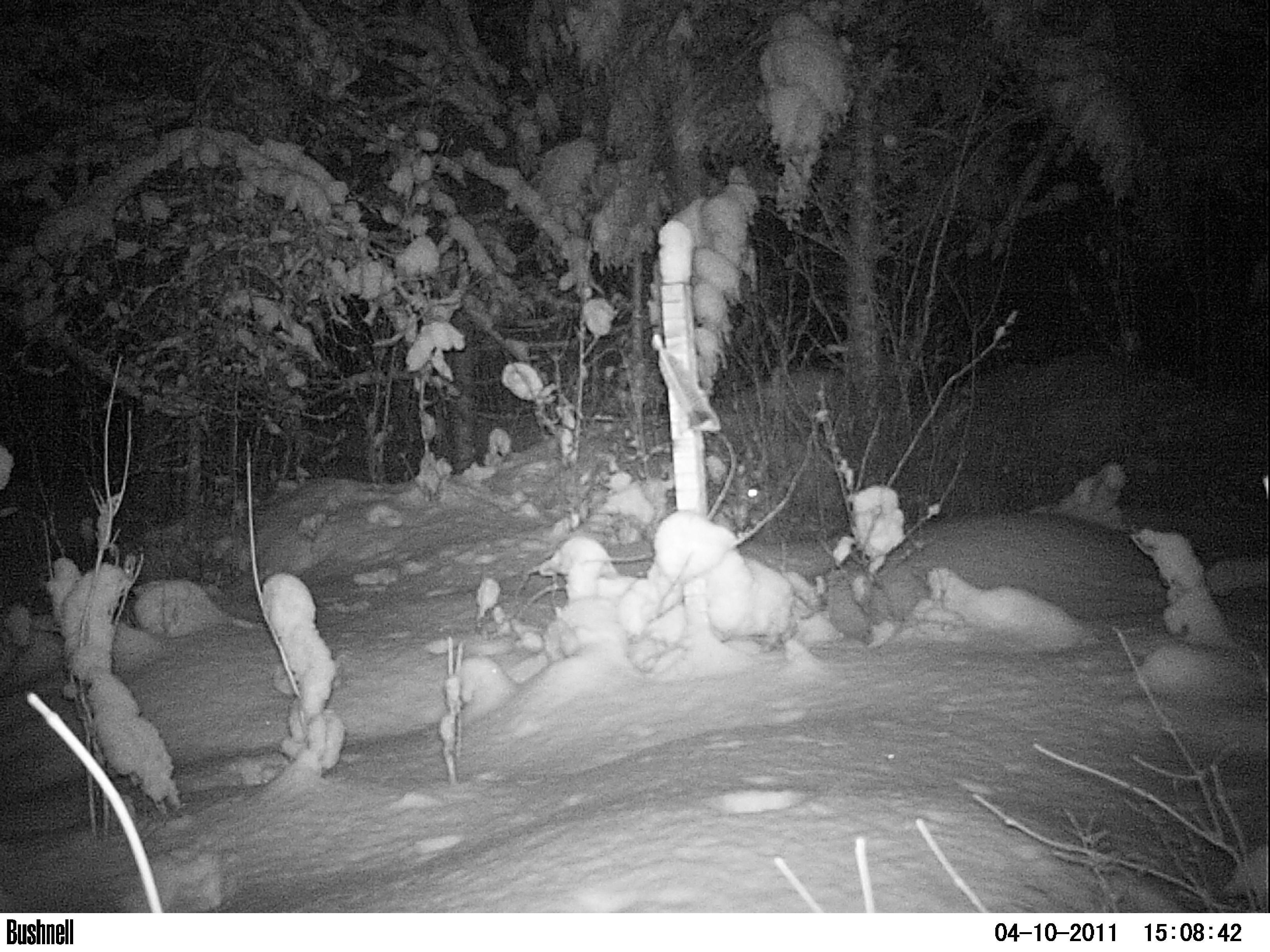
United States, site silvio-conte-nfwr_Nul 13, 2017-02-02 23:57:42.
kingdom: Animalia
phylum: Chordata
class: Mammalia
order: Lagomorpha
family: Leporidae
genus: Lepus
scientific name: Lepus americanus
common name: snowshoe hare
Snowshoe hare (Lepus americanus).